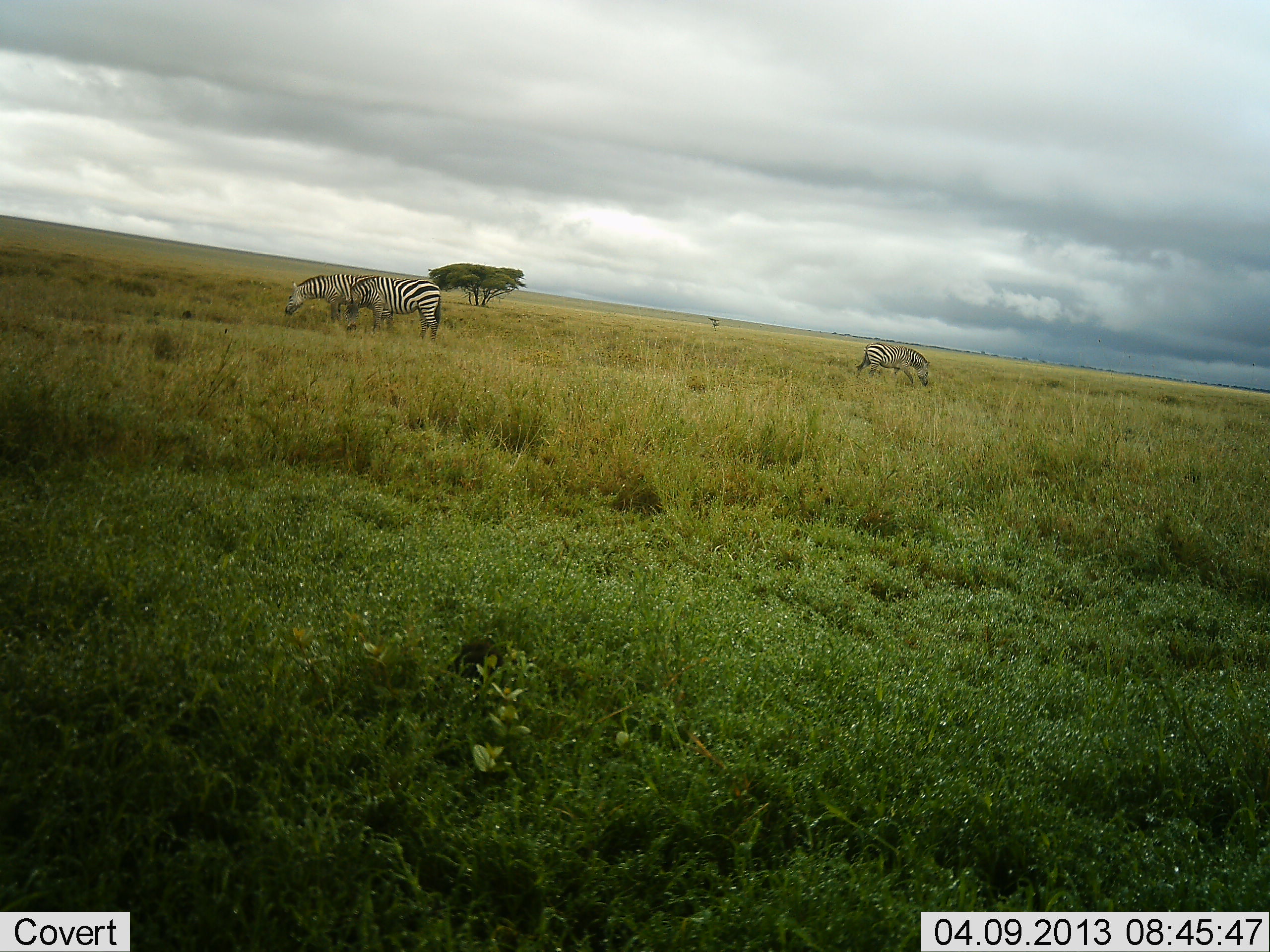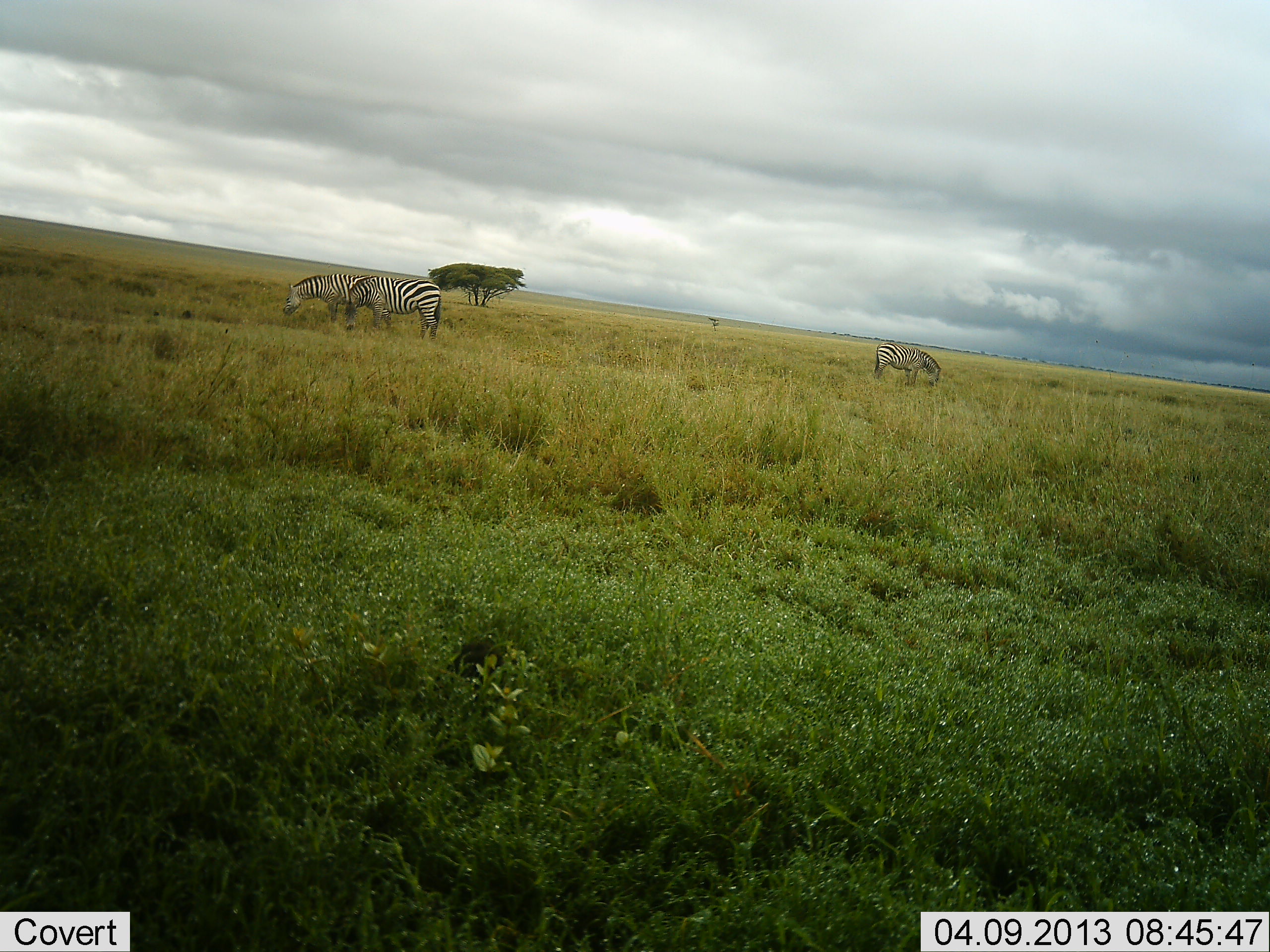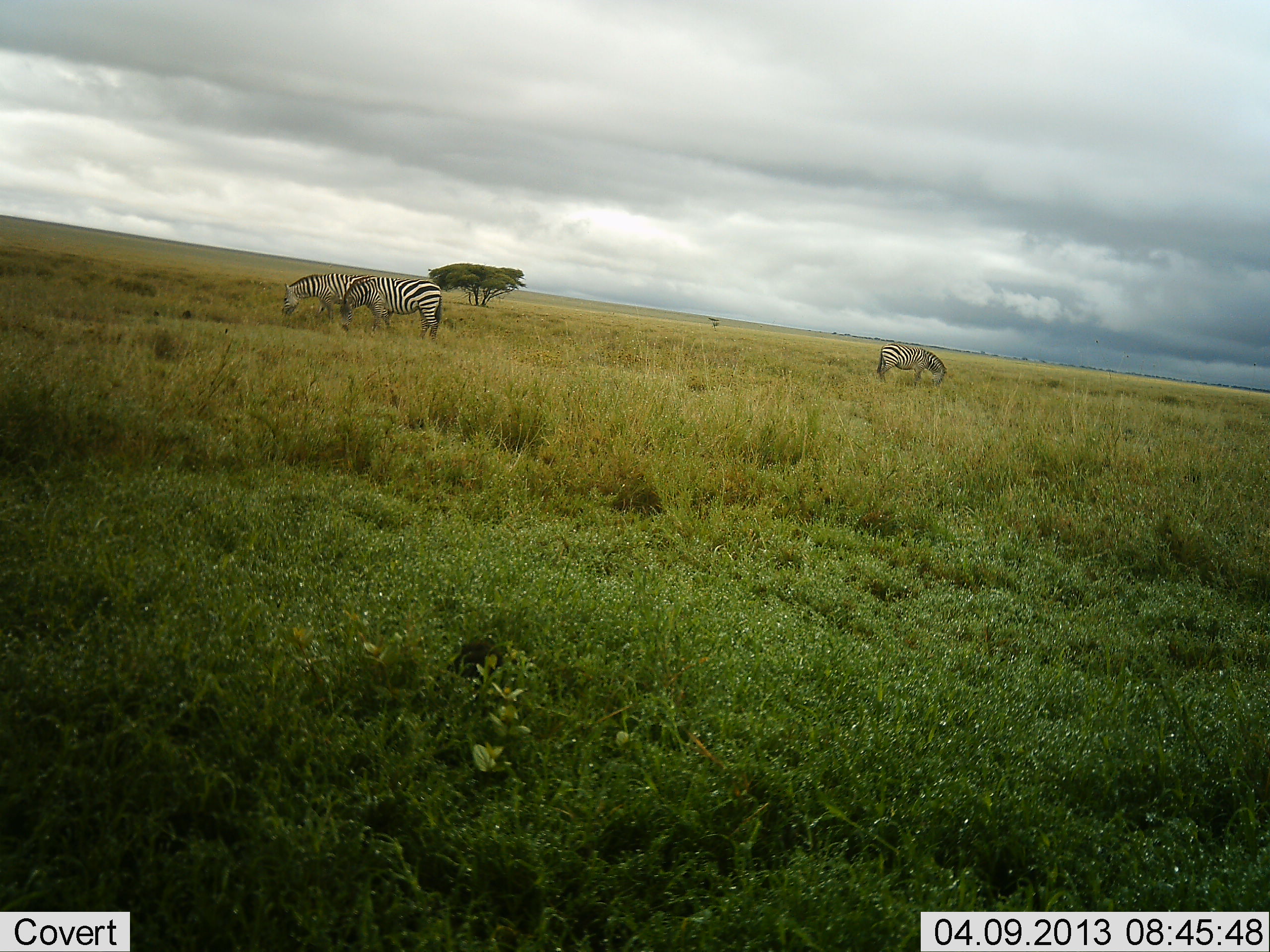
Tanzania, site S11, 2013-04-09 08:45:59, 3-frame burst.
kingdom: Animalia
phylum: Chordata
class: Mammalia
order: Perissodactyla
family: Equidae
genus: Equus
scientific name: Equus quagga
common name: plains zebra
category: zebra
Zebra (plains zebra) (Equus quagga), count 3. Behavior (volunteer vote fractions): standing 19%, resting 2%, moving 15%, interacting 0%. Young present (vote fraction): 0%. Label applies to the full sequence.